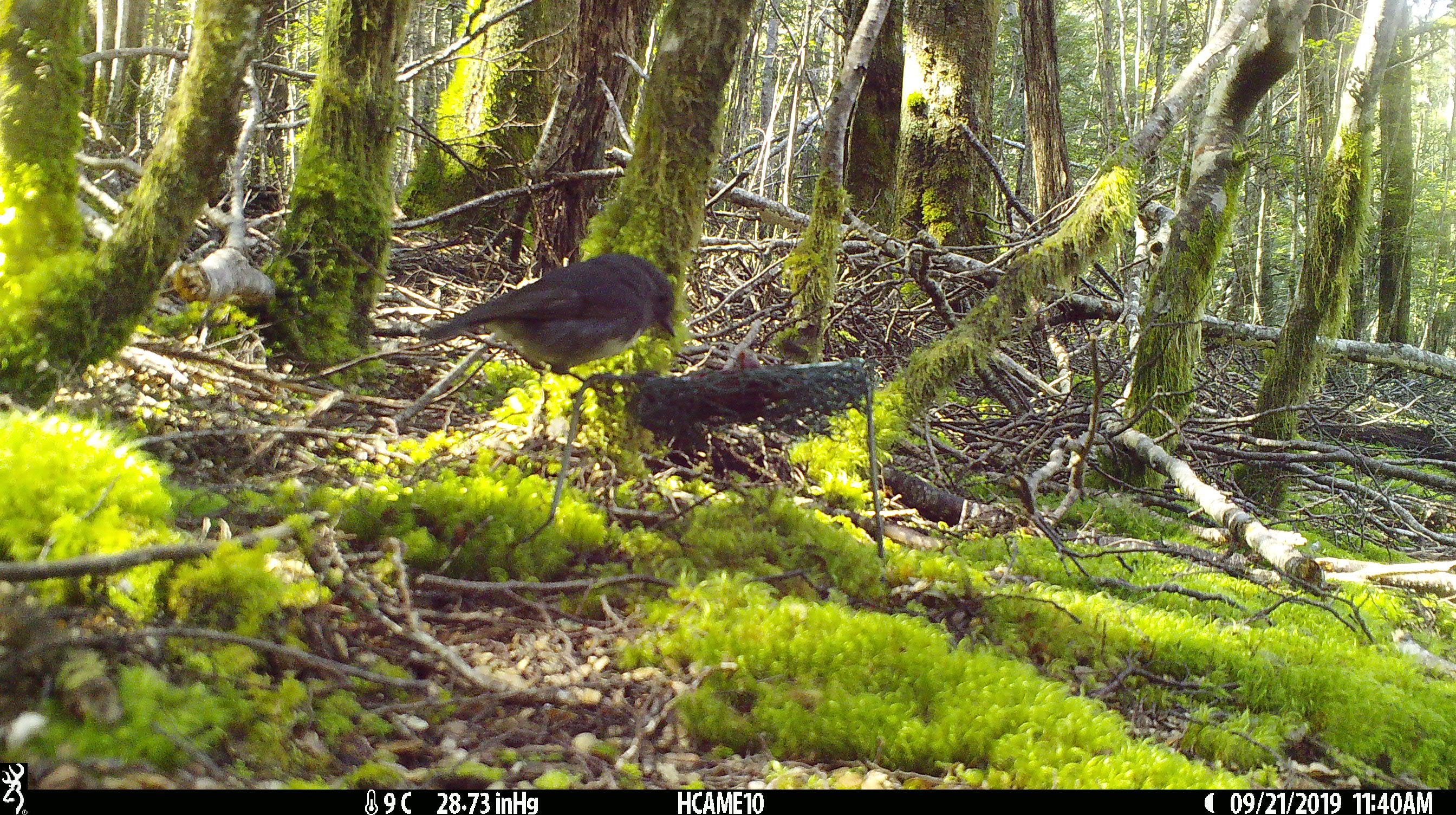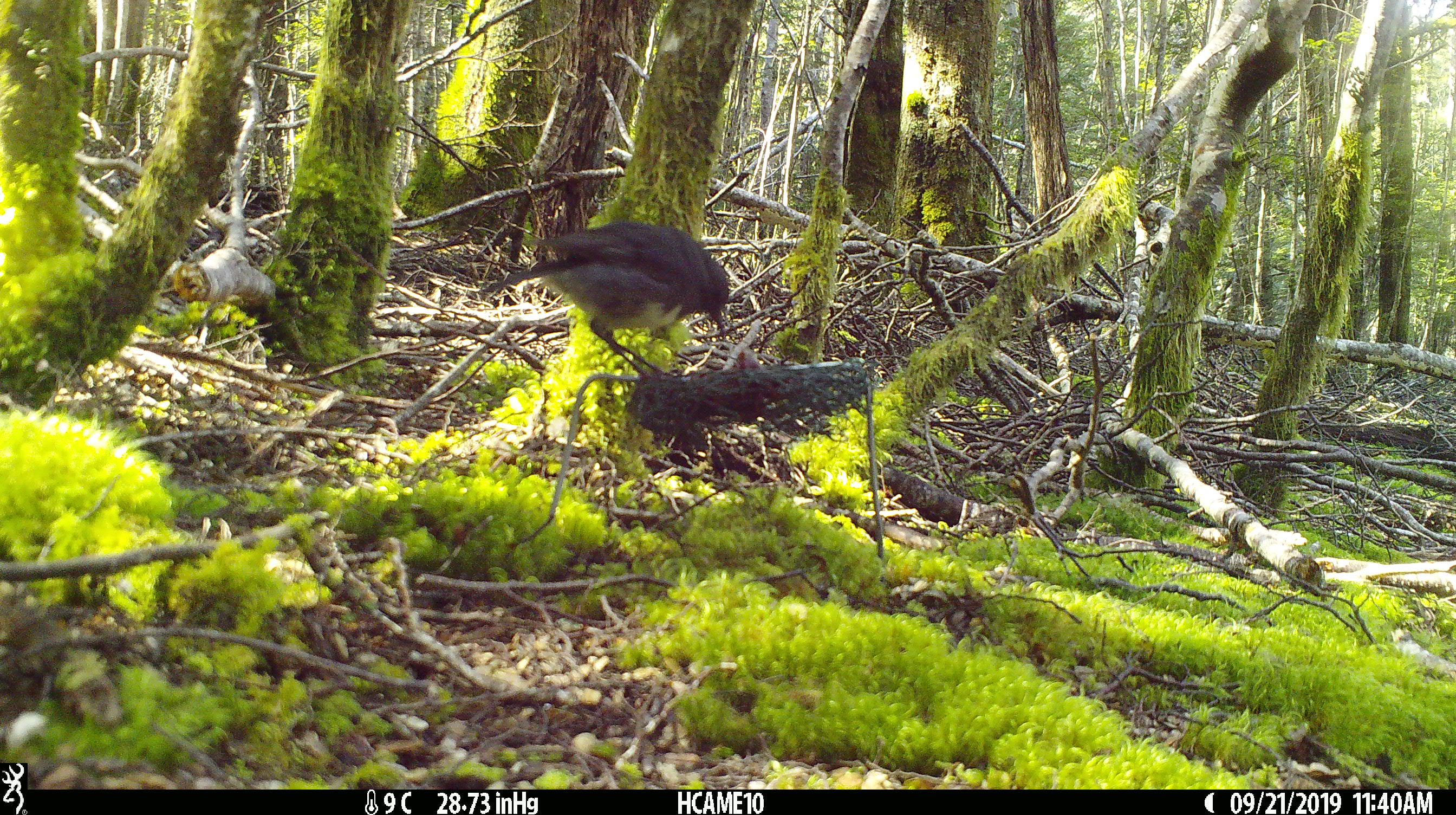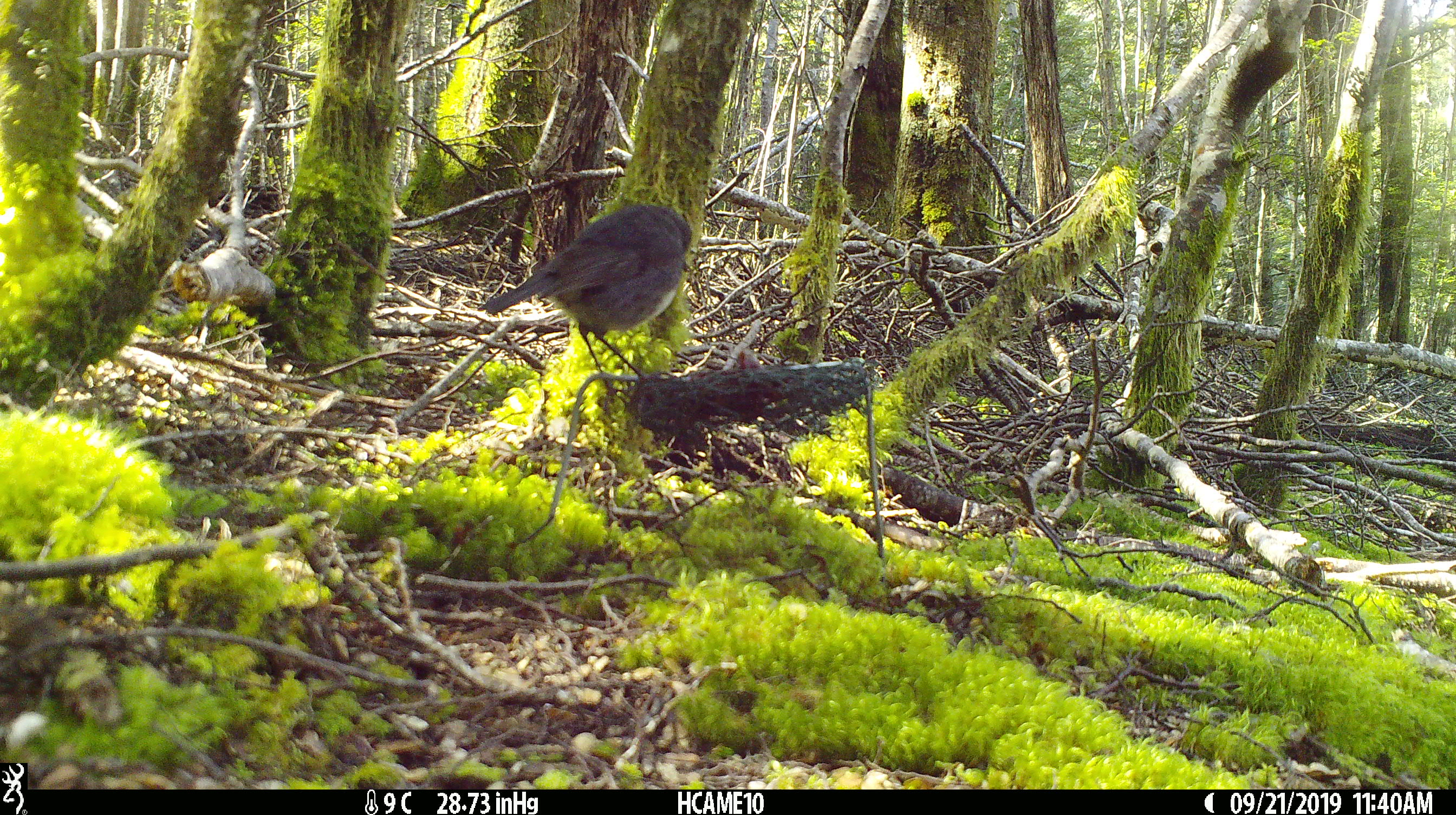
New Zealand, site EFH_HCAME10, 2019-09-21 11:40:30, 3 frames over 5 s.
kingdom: Animalia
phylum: Chordata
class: Aves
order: Passeriformes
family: Petroicidae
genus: Petroica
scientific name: Petroica australis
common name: new zealand robin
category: robin